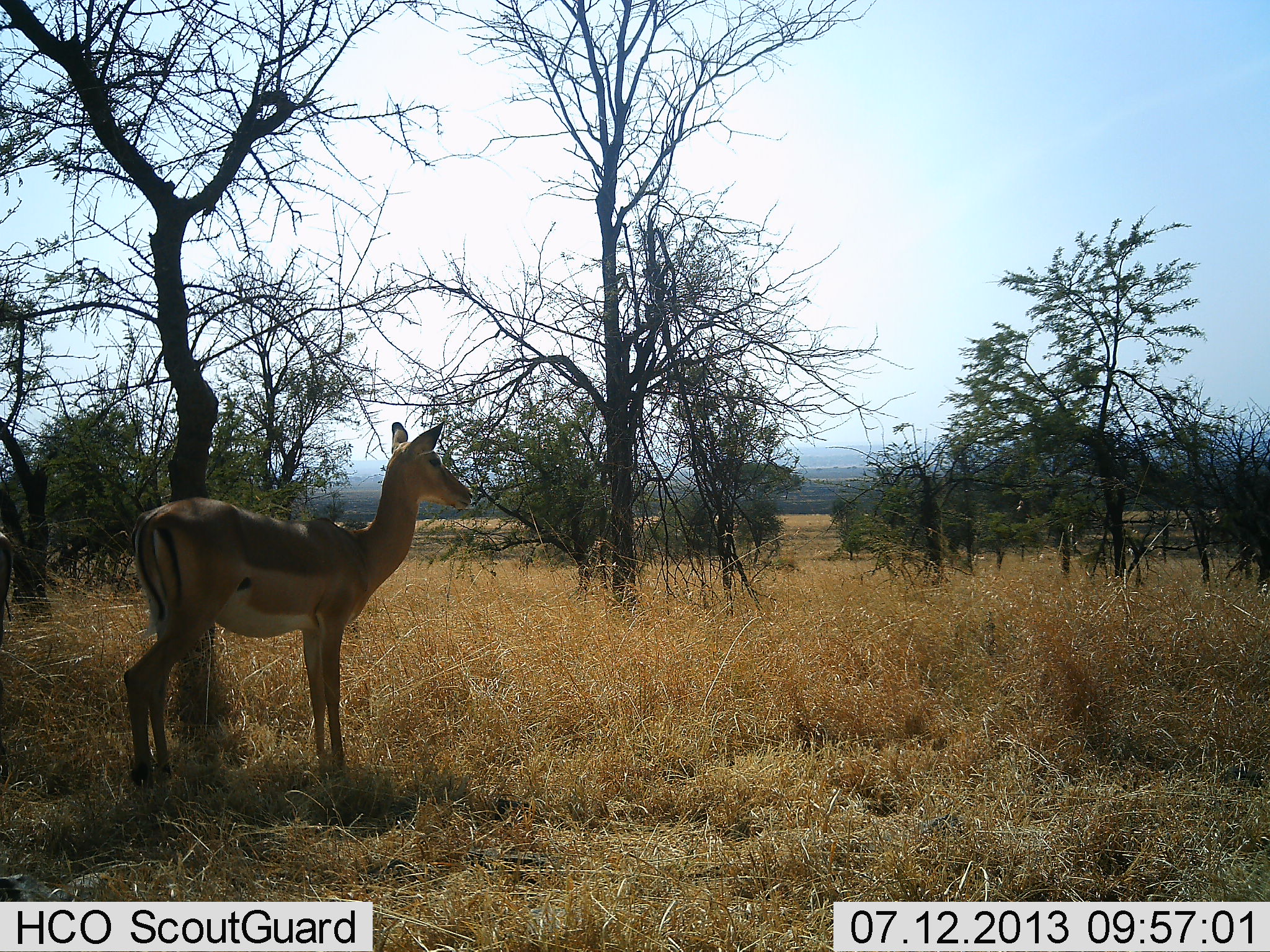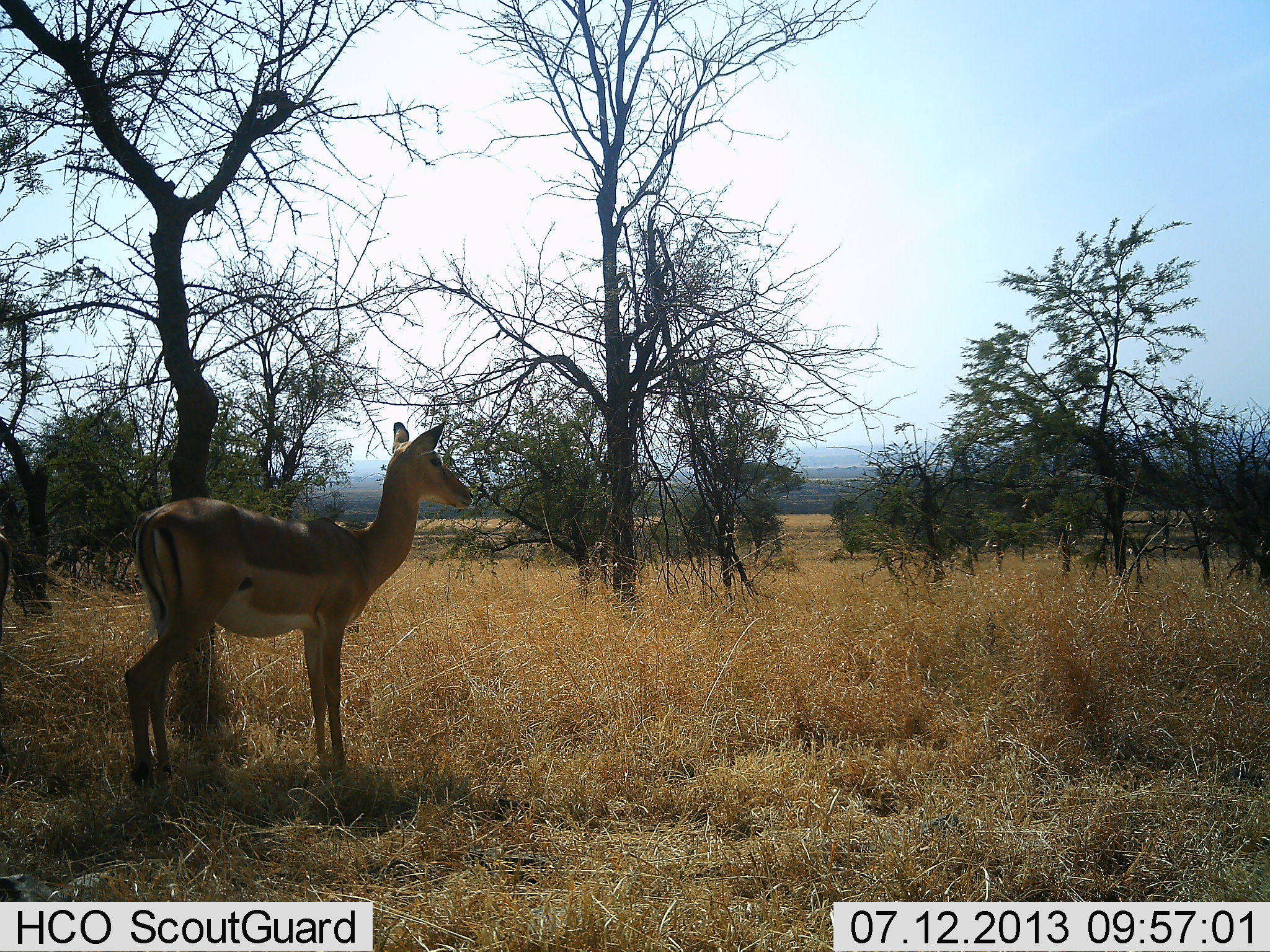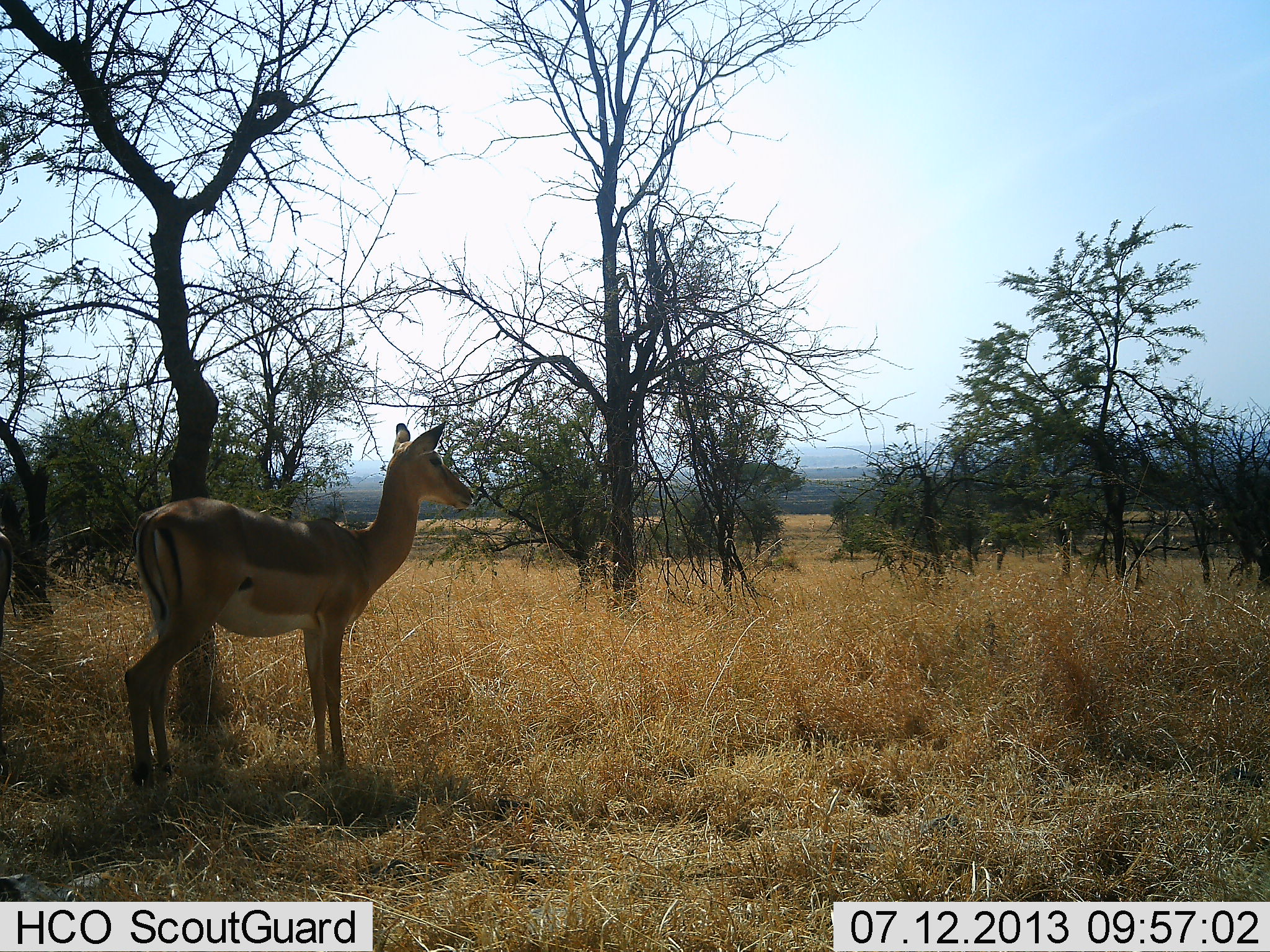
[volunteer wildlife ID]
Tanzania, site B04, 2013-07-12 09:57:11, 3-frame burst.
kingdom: Animalia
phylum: Chordata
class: Mammalia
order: Artiodactyla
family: Bovidae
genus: Aepyceros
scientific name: Aepyceros melampus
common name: impala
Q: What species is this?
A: Impala (Aepyceros melampus).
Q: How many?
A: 1.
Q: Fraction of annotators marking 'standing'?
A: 100%.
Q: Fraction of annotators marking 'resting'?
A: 0%.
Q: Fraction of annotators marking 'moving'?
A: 0%.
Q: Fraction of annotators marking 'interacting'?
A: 0%.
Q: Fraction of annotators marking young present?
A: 0%.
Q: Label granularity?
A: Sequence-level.